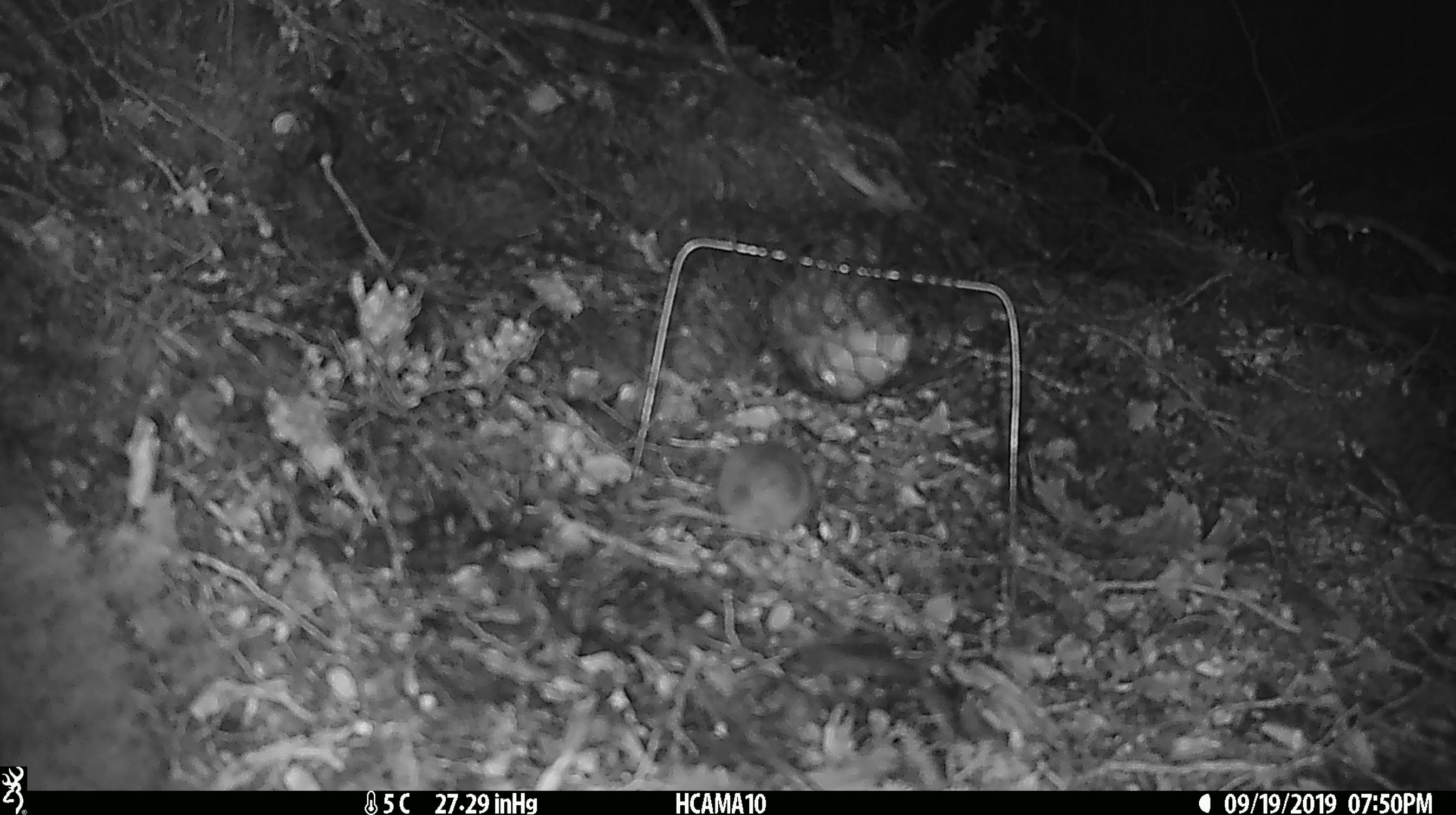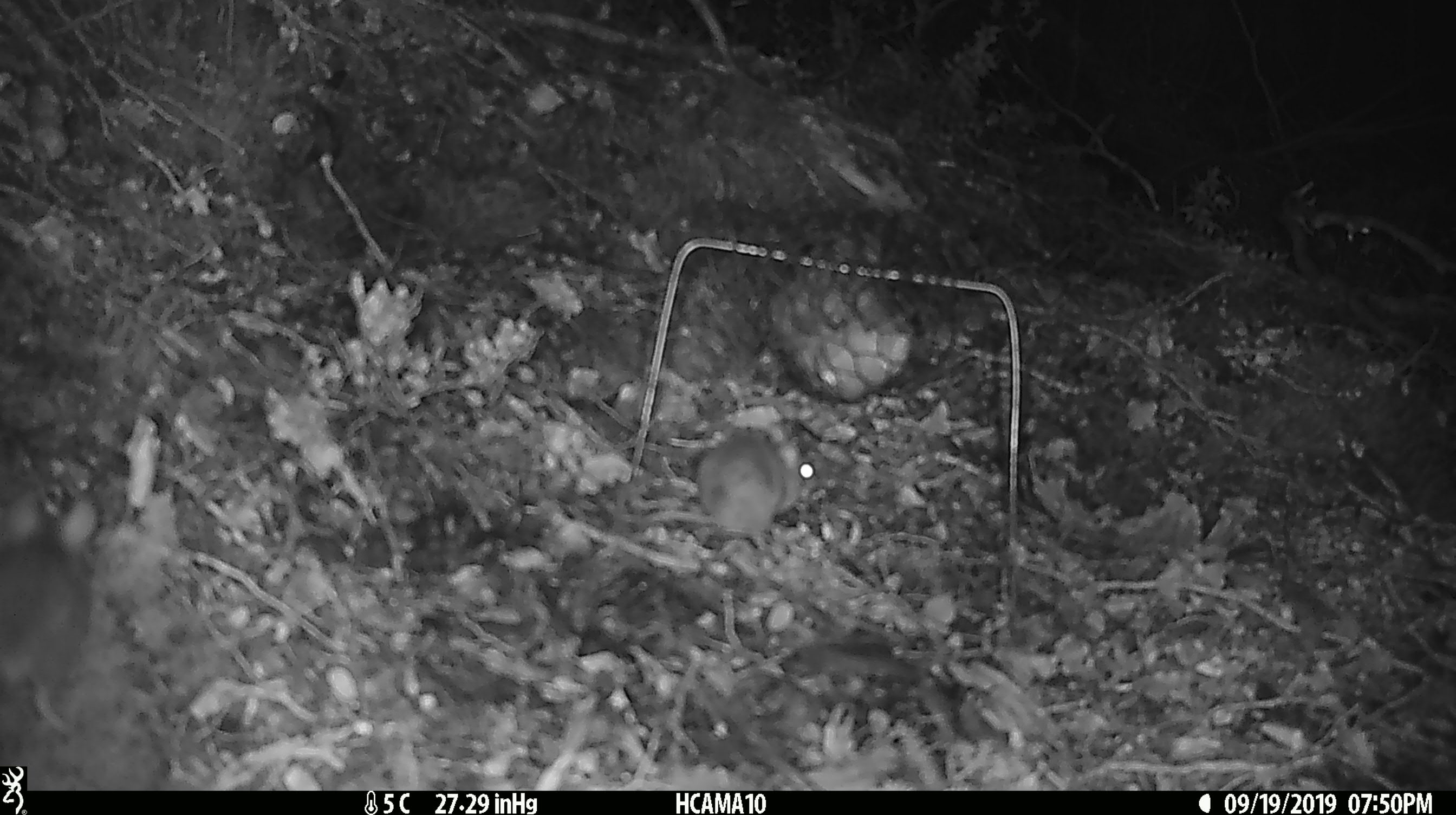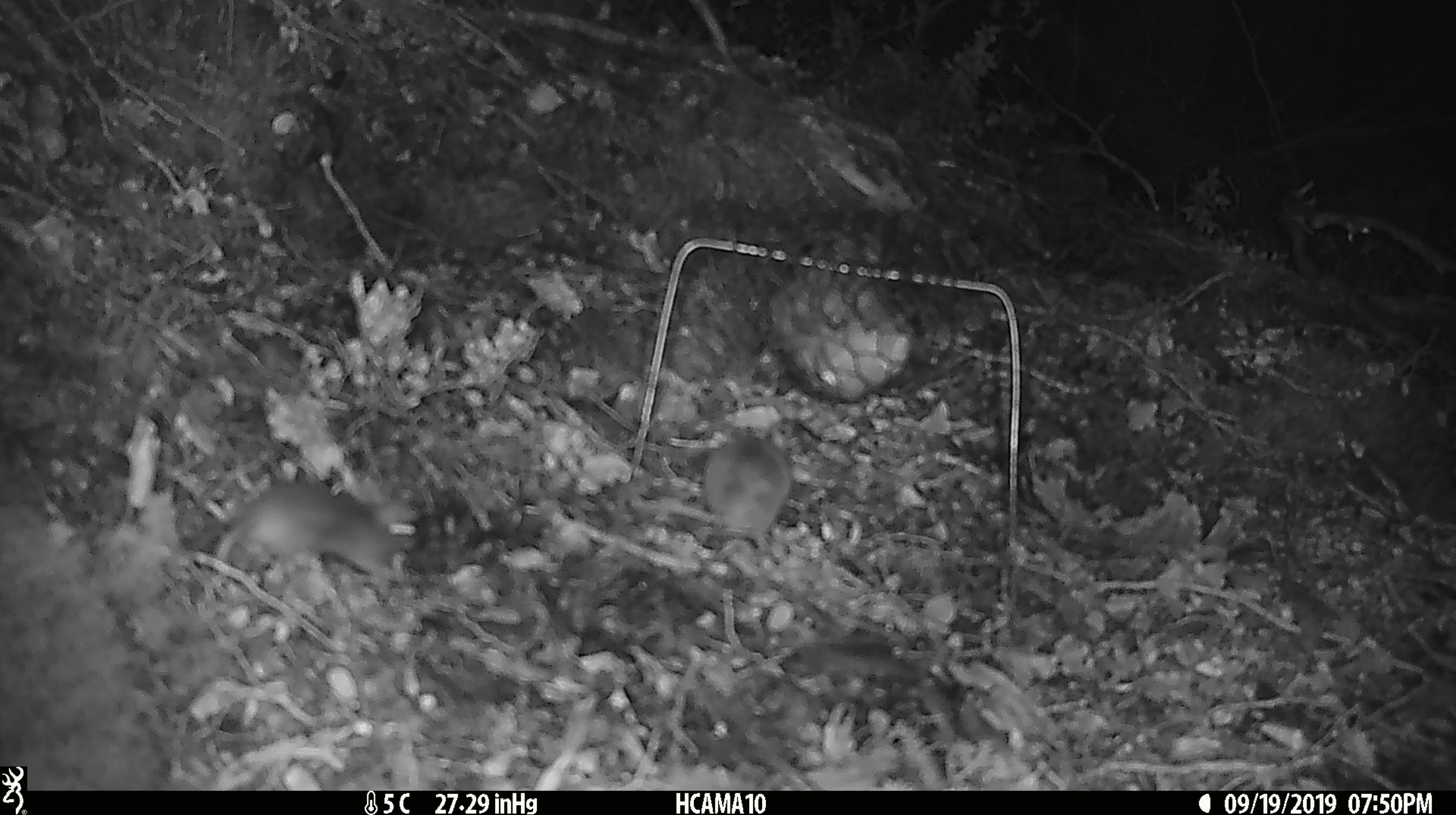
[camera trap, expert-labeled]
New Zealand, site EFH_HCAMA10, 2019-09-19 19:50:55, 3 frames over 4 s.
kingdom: Animalia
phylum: Chordata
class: Mammalia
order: Rodentia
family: Muridae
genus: Mus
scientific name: Mus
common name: mouse